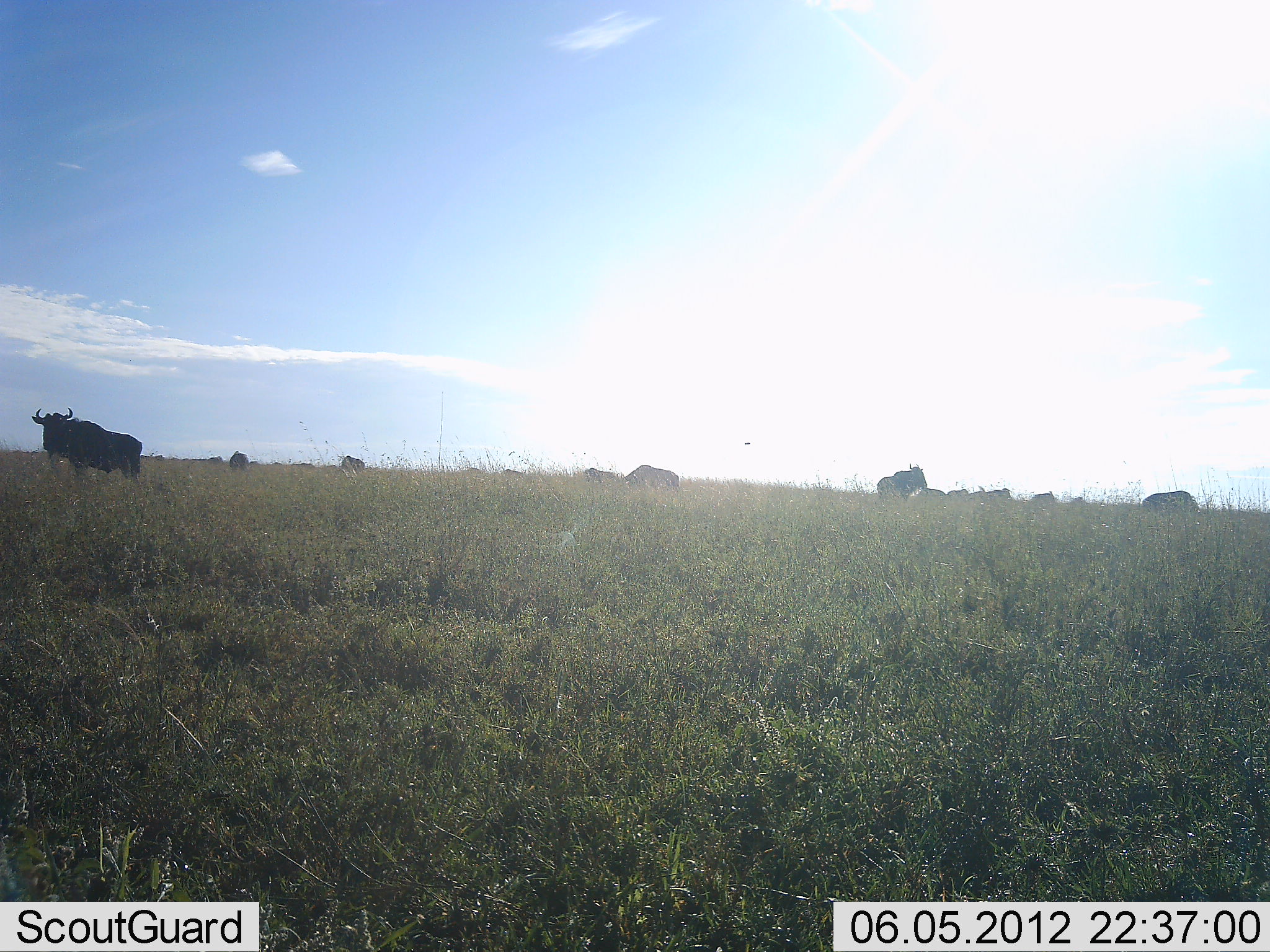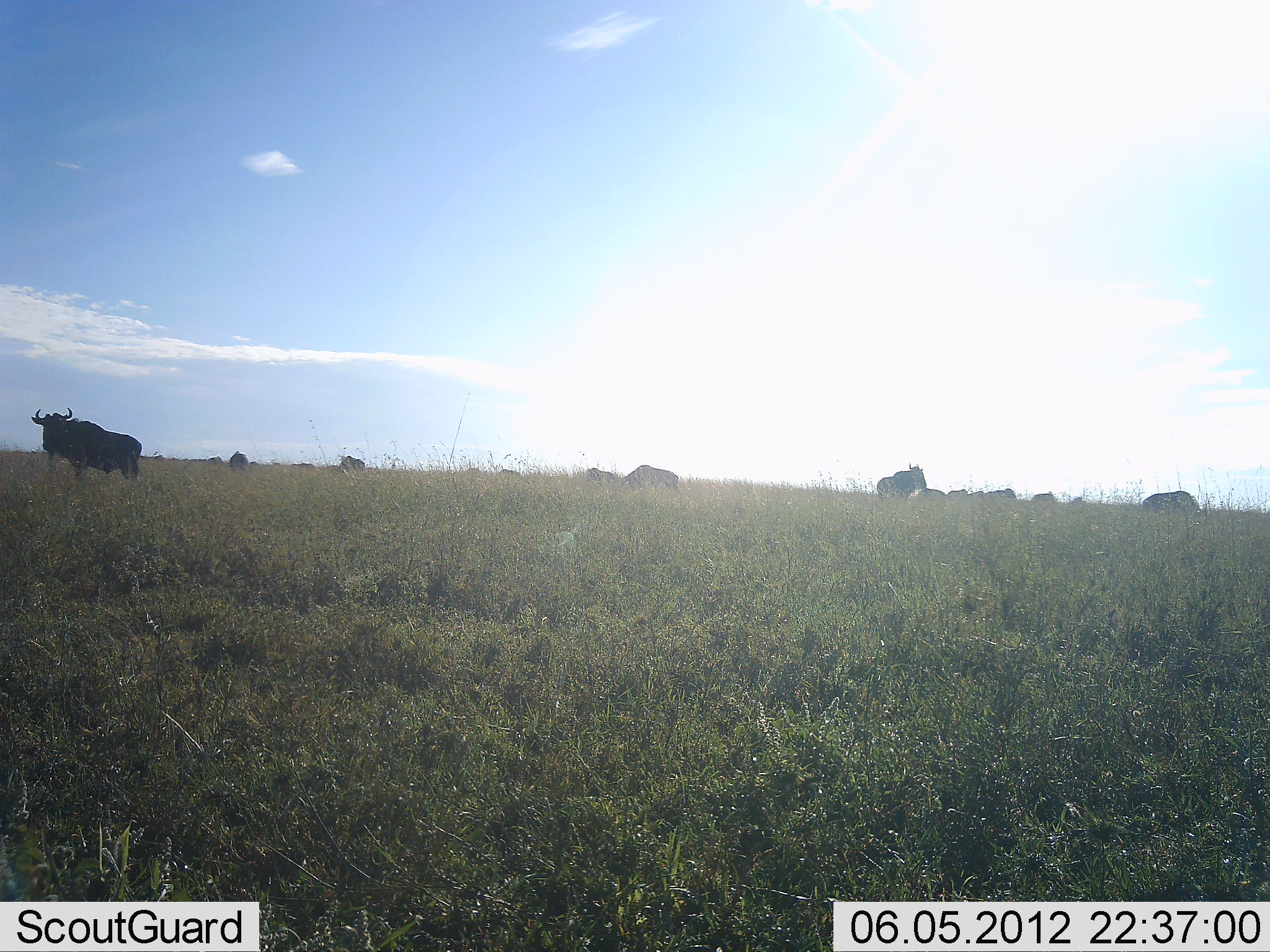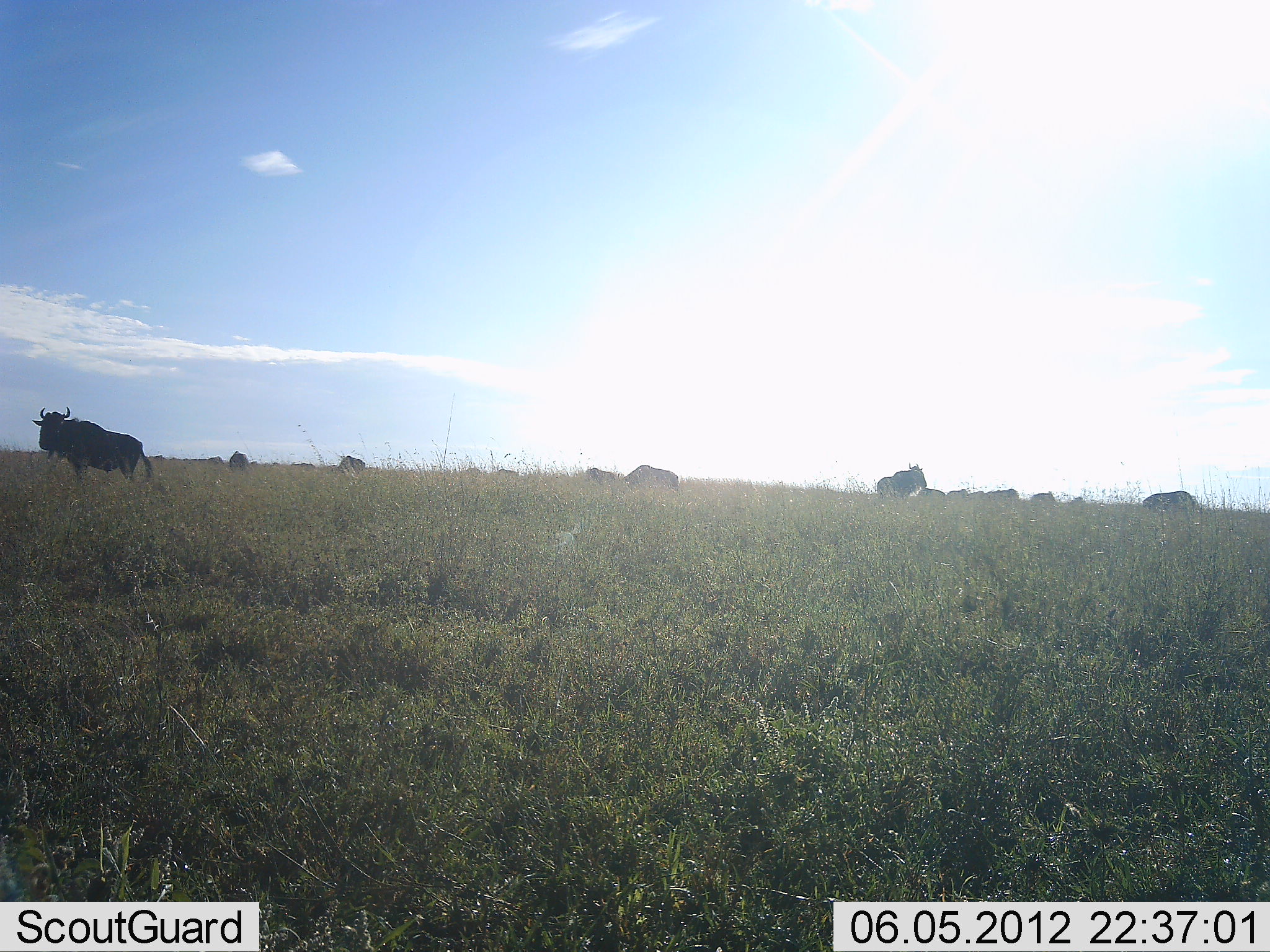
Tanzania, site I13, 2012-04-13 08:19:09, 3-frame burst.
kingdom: Animalia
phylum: Chordata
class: Mammalia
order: Artiodactyla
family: Bovidae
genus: Connochaetes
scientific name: Connochaetes taurinus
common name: blue wildebeest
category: wildebeest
Wildebeest (blue wildebeest) (Connochaetes taurinus), count 11-50. Behavior (volunteer vote fractions): standing 87%, resting 0%, moving 13%, interacting 4%. Young present (vote fraction): 0%. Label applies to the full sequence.